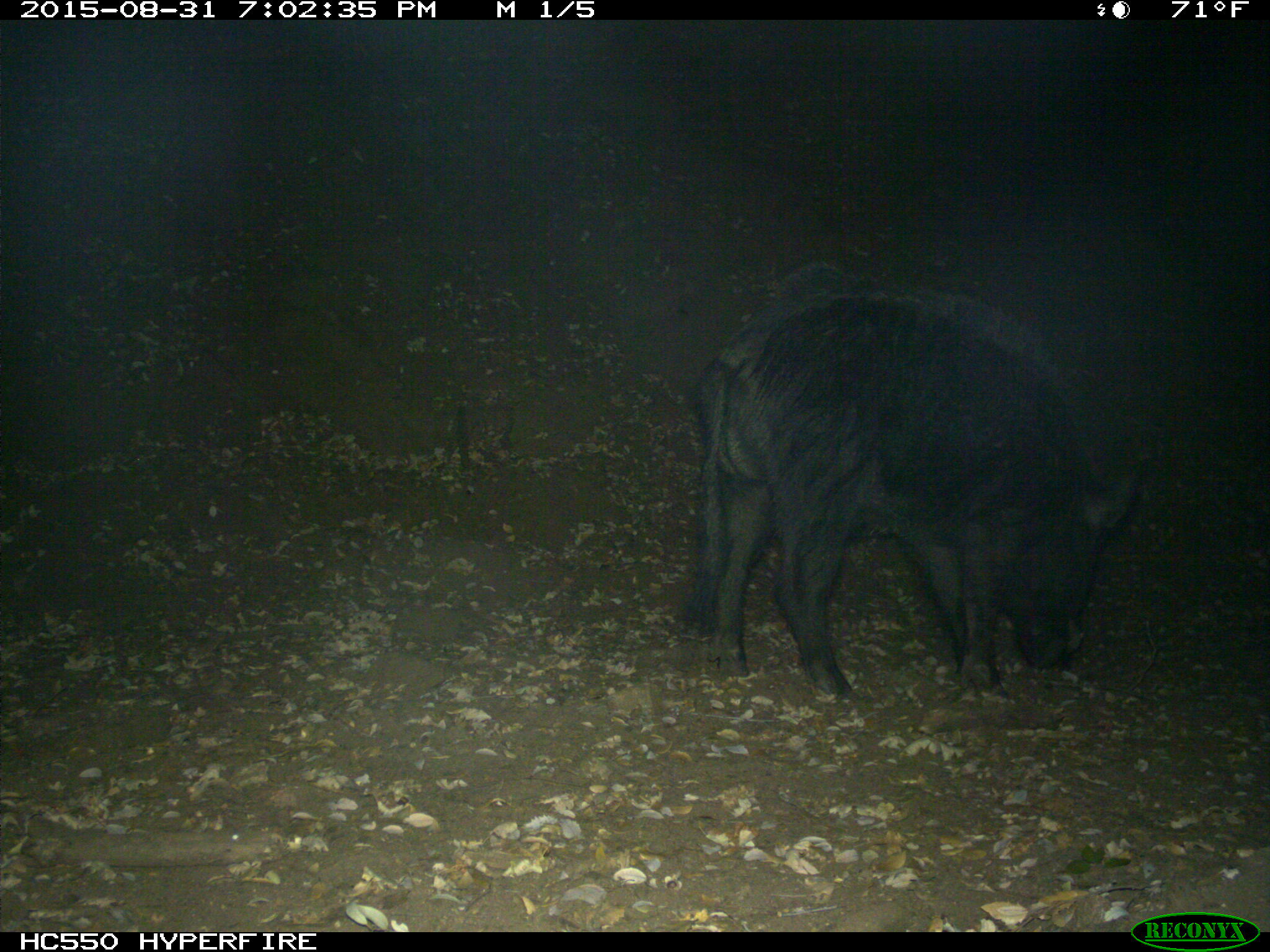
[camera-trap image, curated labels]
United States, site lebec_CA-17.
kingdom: Animalia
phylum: Chordata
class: Mammalia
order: Artiodactyla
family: Suidae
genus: Sus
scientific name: Sus scrofa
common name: wild boar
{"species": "Sus scrofa (wild boar)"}